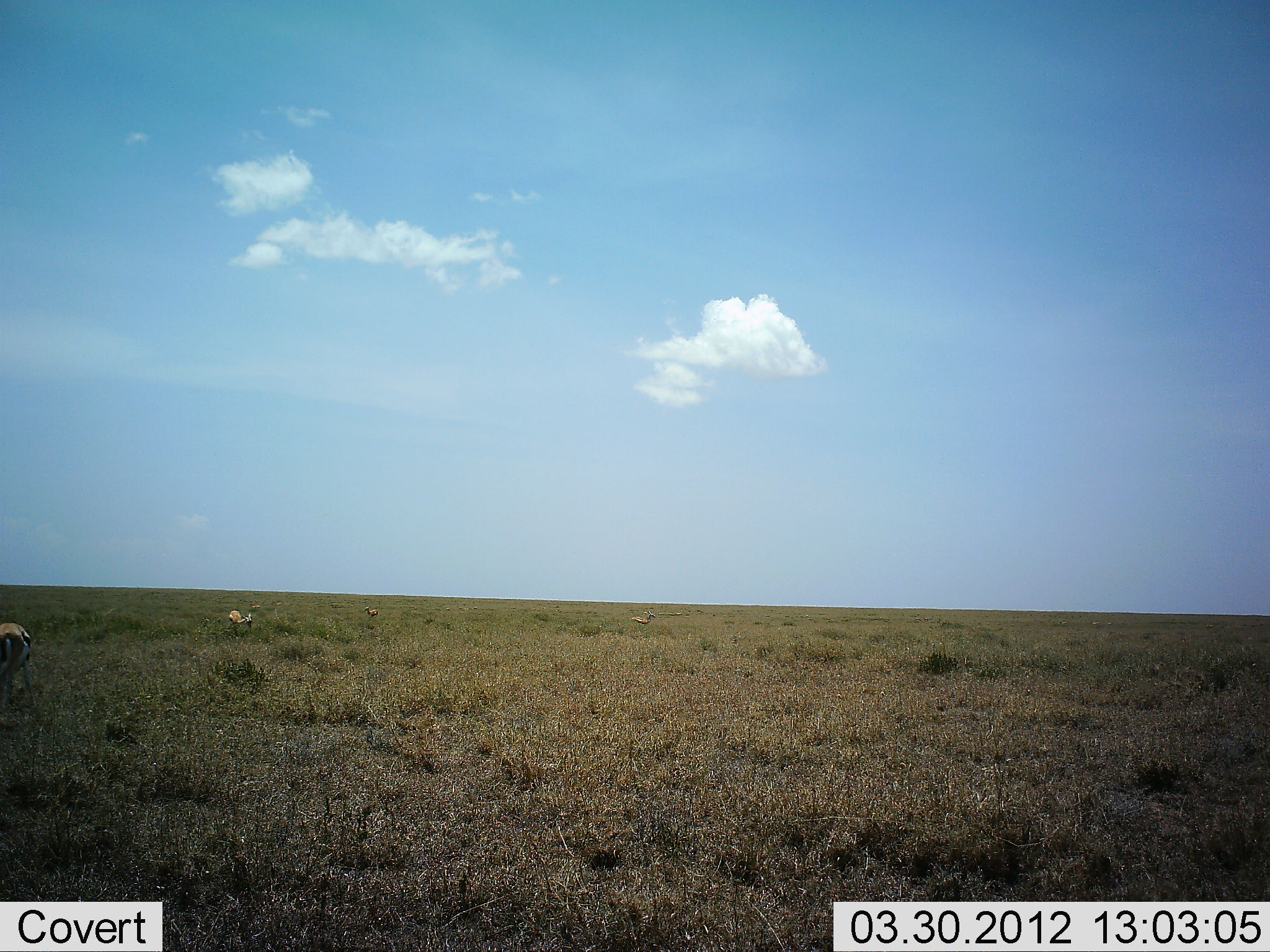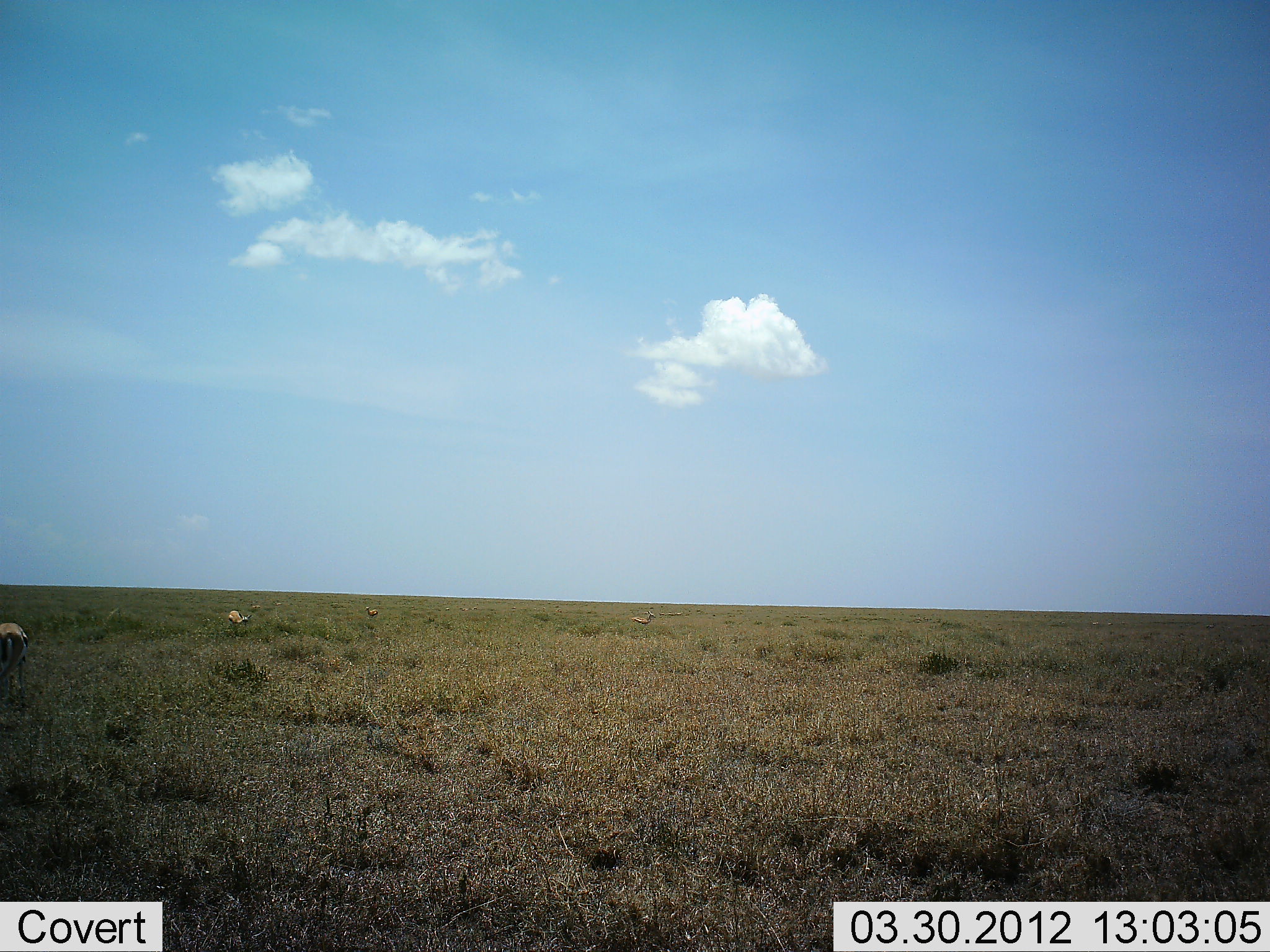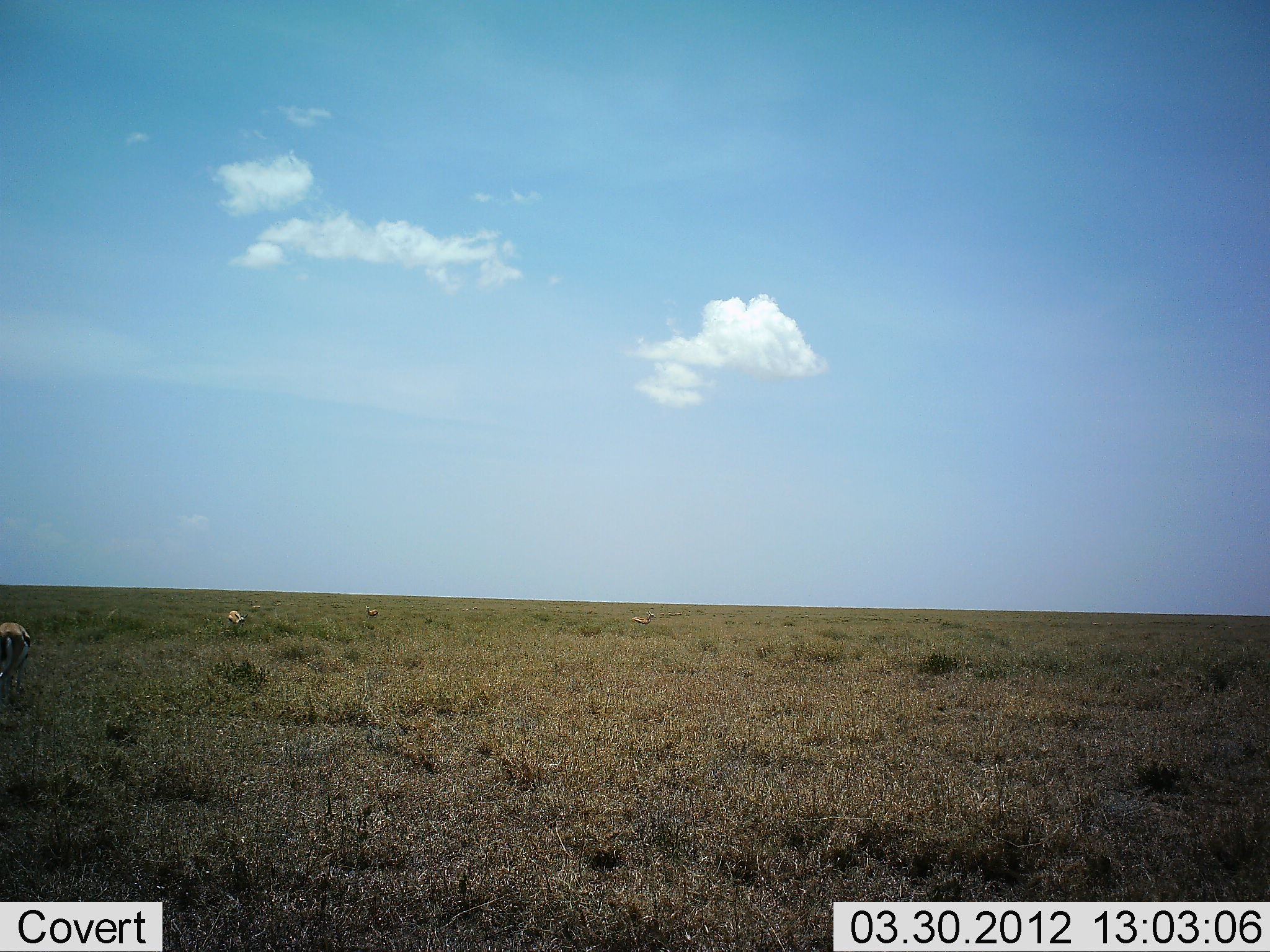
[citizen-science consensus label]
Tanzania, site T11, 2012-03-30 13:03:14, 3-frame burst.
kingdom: Animalia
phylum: Chordata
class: Mammalia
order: Artiodactyla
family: Bovidae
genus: Eudorcas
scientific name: Eudorcas thomsonii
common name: thomson's gazelle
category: gazellethomsons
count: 4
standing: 44%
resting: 0%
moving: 0%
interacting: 0%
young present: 0%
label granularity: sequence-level